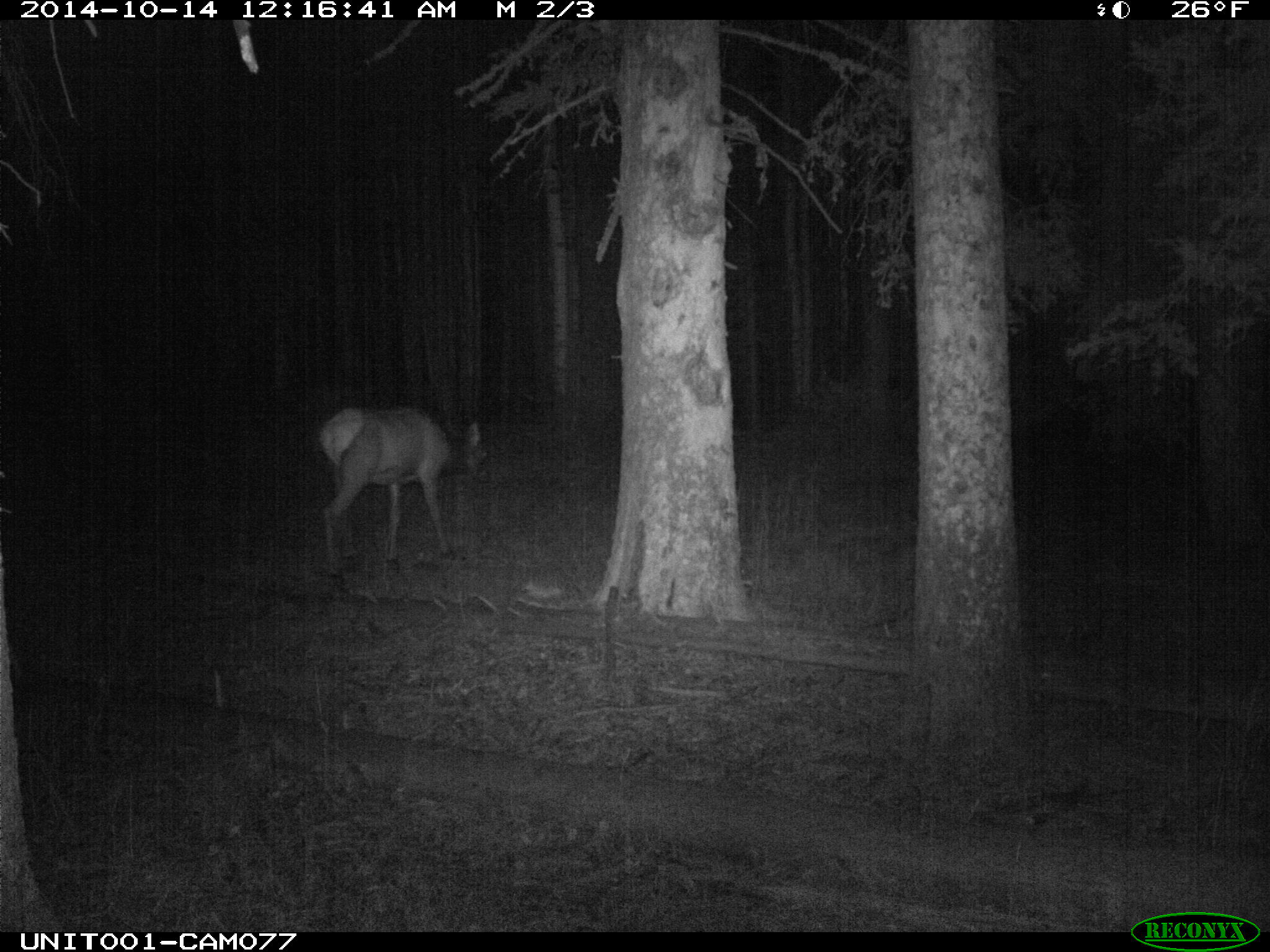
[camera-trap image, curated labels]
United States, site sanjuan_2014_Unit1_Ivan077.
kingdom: Animalia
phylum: Chordata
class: Mammalia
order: Artiodactyla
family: Cervidae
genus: Cervus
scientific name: Cervus elaphus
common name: red deer